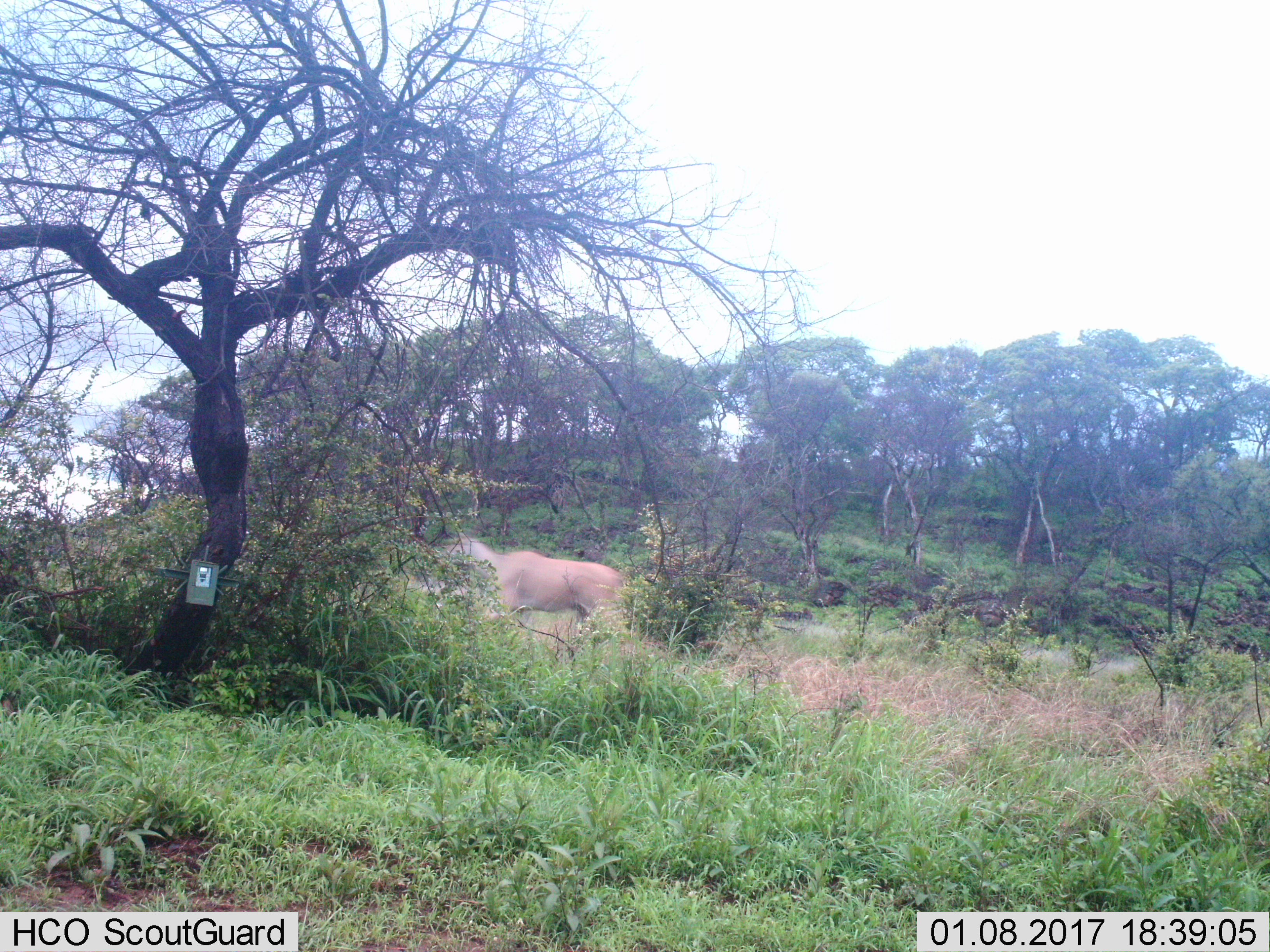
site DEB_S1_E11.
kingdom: Animalia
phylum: Chordata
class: Mammalia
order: Artiodactyla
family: Bovidae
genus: Tragelaphus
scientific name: Tragelaphus oryx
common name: eland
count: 1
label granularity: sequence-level